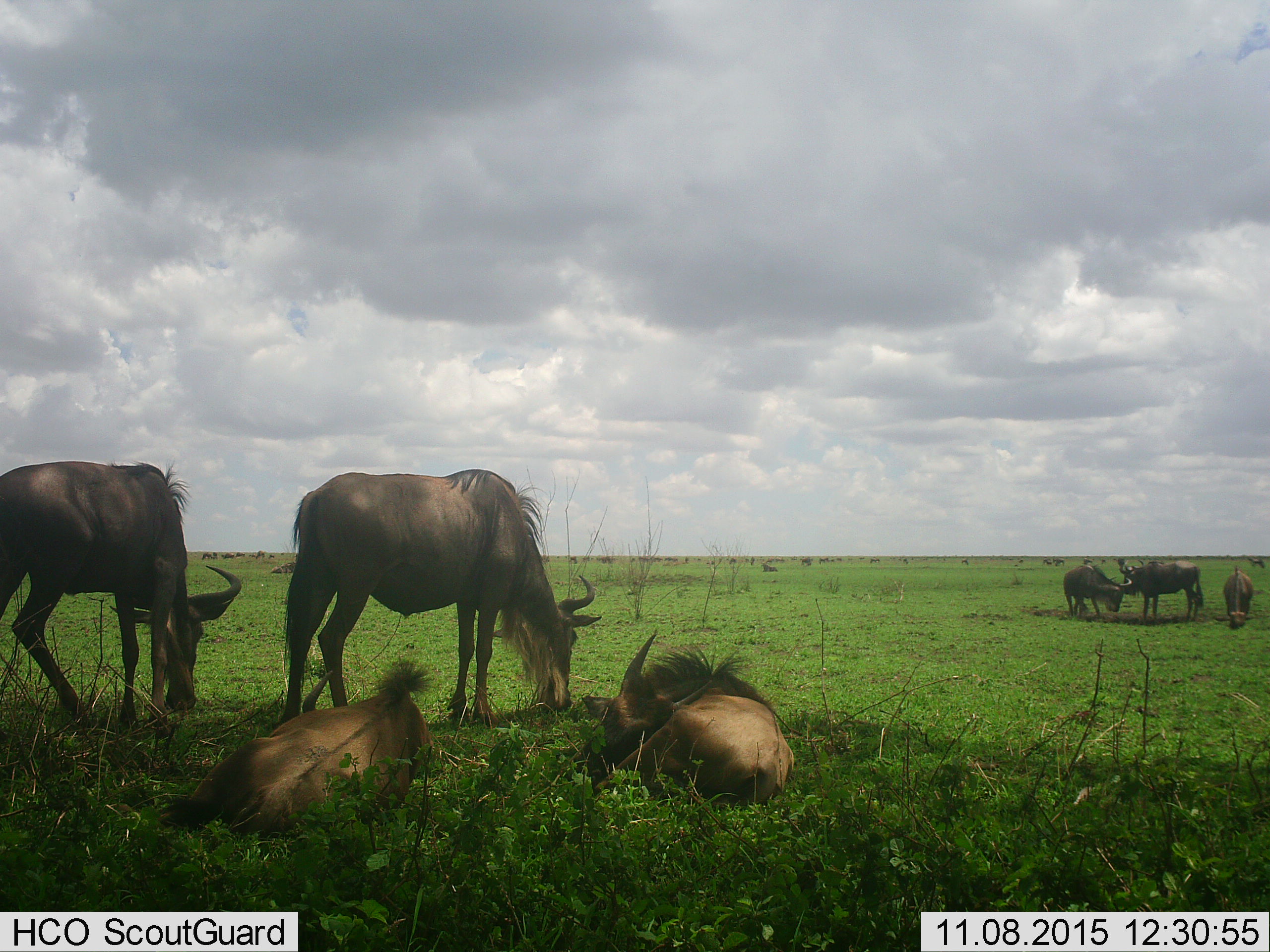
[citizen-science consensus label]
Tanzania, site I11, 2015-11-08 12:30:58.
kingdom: Animalia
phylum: Chordata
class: Mammalia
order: Artiodactyla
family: Bovidae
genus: Connochaetes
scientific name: Connochaetes taurinus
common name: blue wildebeest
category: wildebeest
Wildebeest (blue wildebeest) (Connochaetes taurinus), count 7. Behavior (volunteer vote fractions): standing 78%, resting 78%, moving 44%, interacting 0%. Young present (vote fraction): 11%. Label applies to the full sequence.